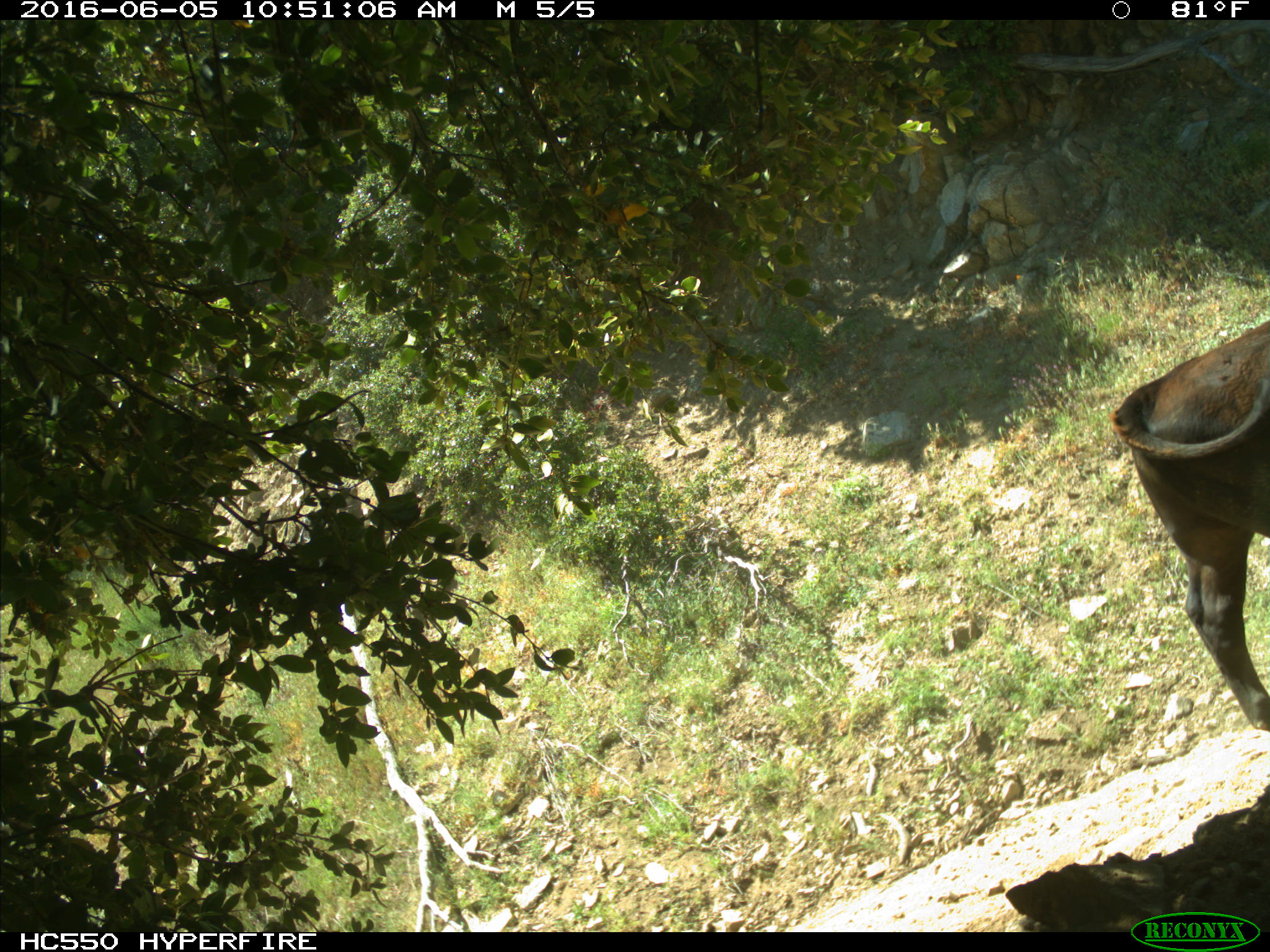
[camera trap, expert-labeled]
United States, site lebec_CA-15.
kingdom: Animalia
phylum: Chordata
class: Mammalia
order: Artiodactyla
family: Bovidae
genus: Bos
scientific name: Bos taurus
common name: domestic cow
Bos taurus (domestic cow).